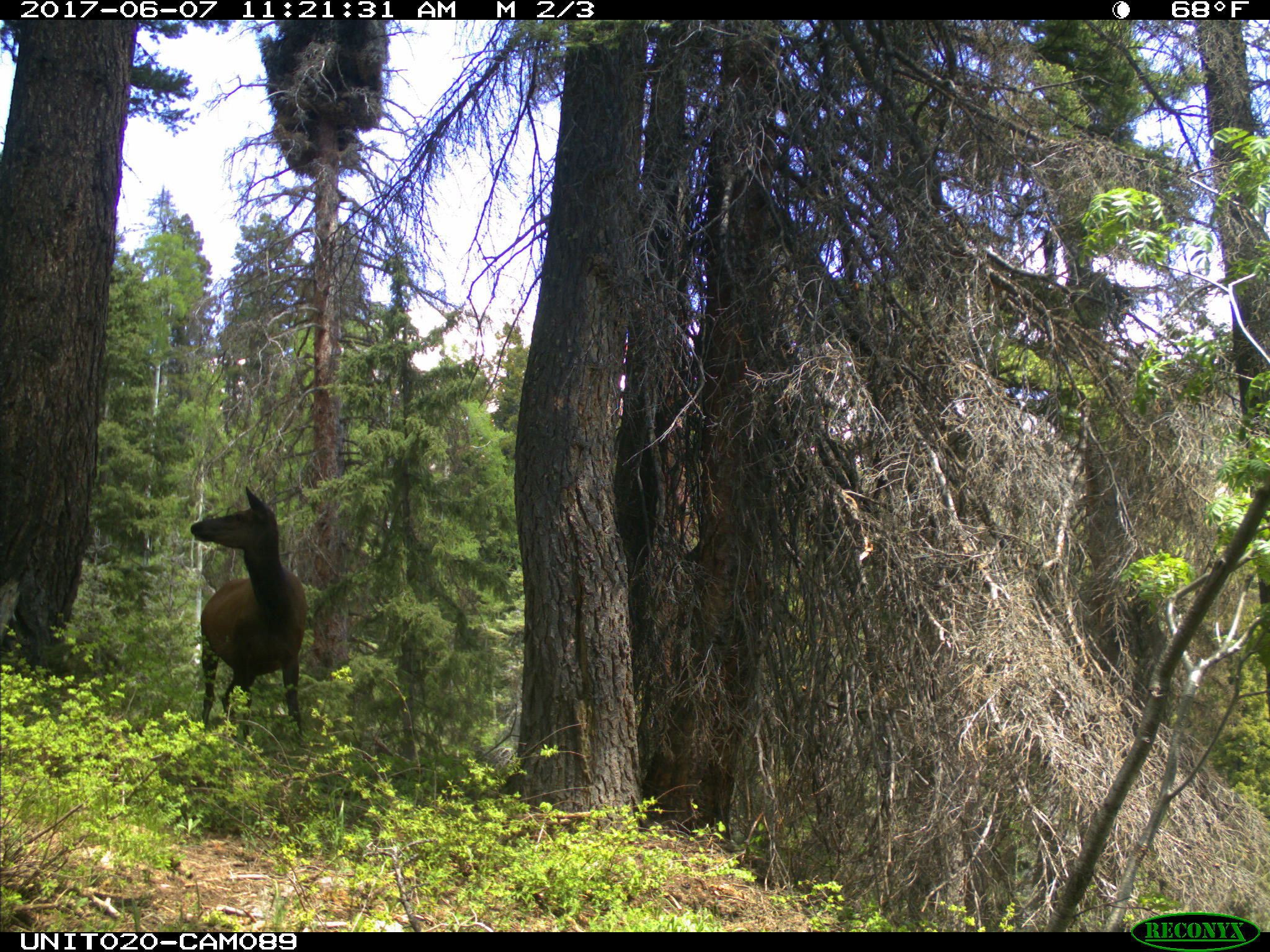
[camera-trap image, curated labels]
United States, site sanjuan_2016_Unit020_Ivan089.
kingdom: Animalia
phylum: Chordata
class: Mammalia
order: Artiodactyla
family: Cervidae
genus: Cervus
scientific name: Cervus elaphus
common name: red deer